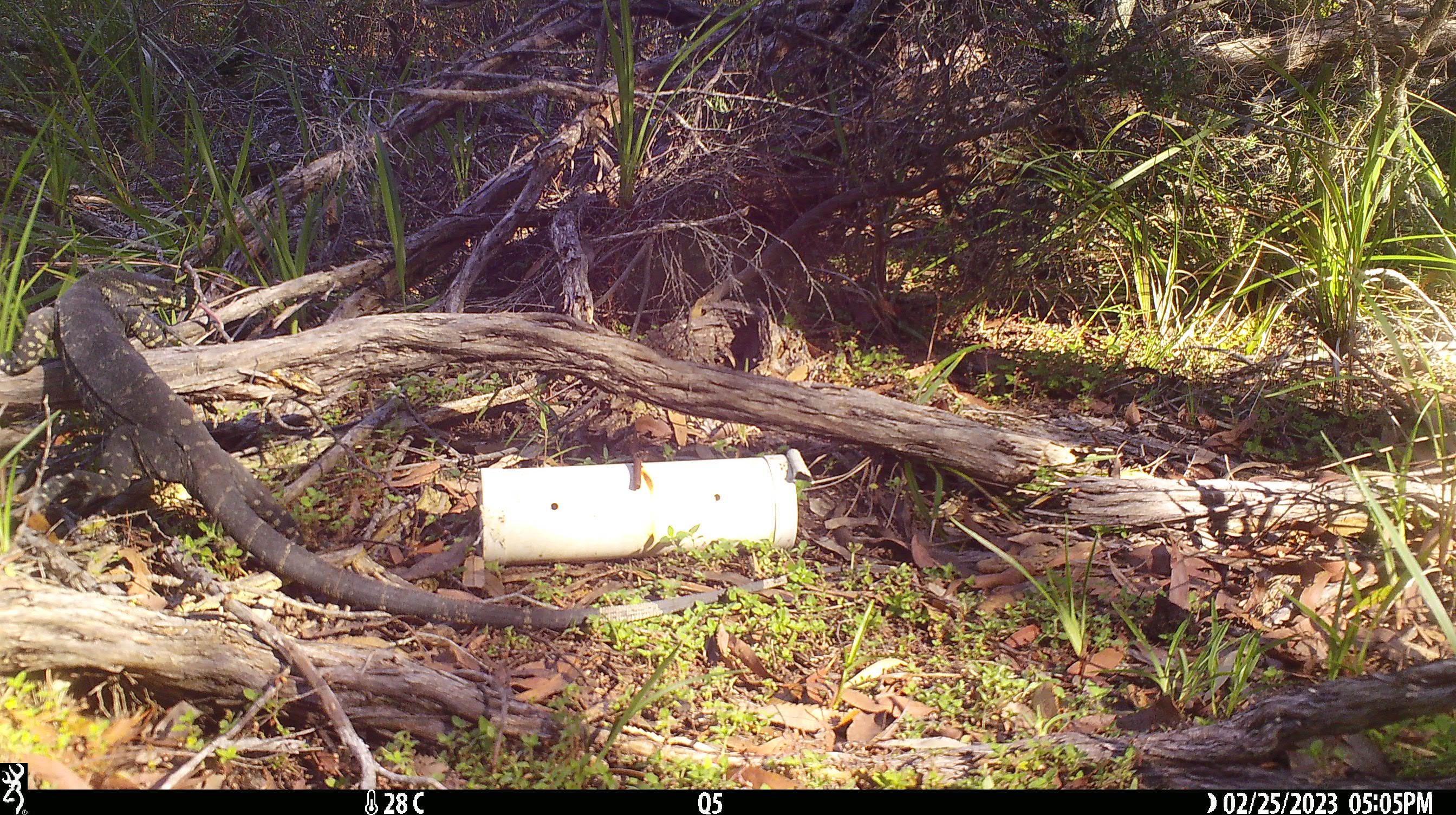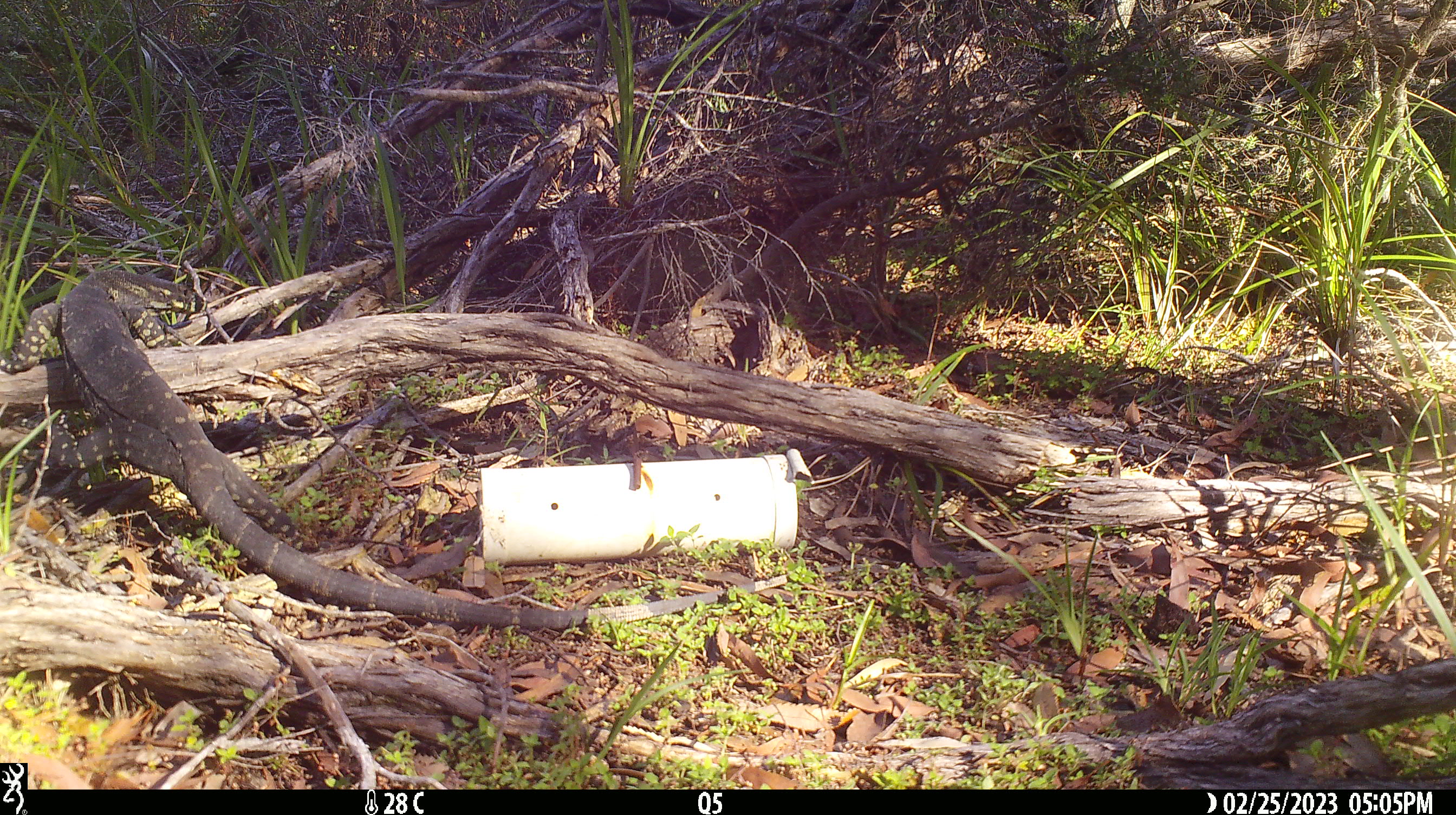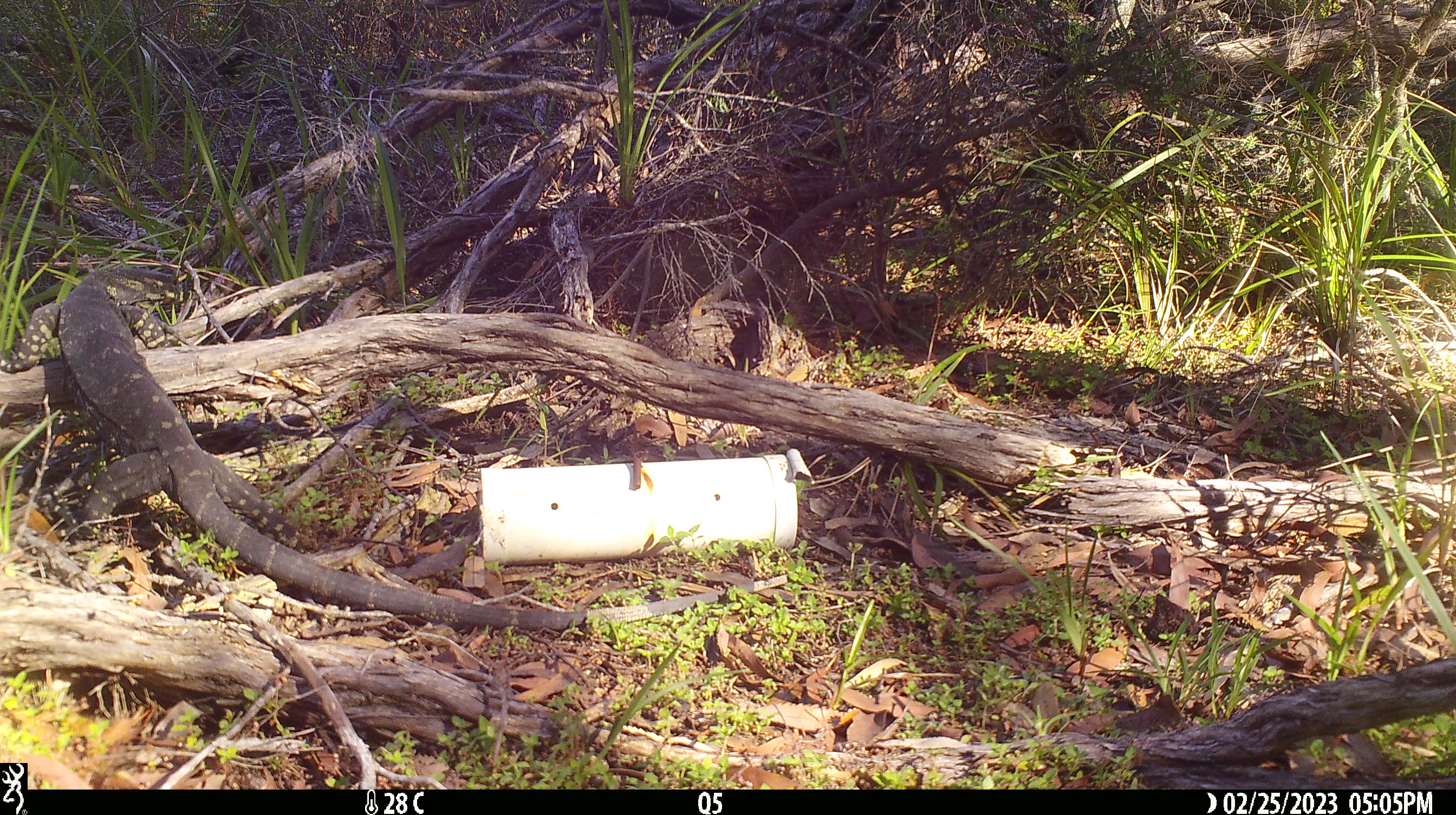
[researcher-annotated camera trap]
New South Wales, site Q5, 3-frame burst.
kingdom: Animalia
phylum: Chordata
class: Reptilia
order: Squamata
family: Varanidae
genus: Varanus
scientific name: Varanus varius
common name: lace monitor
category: goanna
Goanna (lace monitor) (Varanus varius).